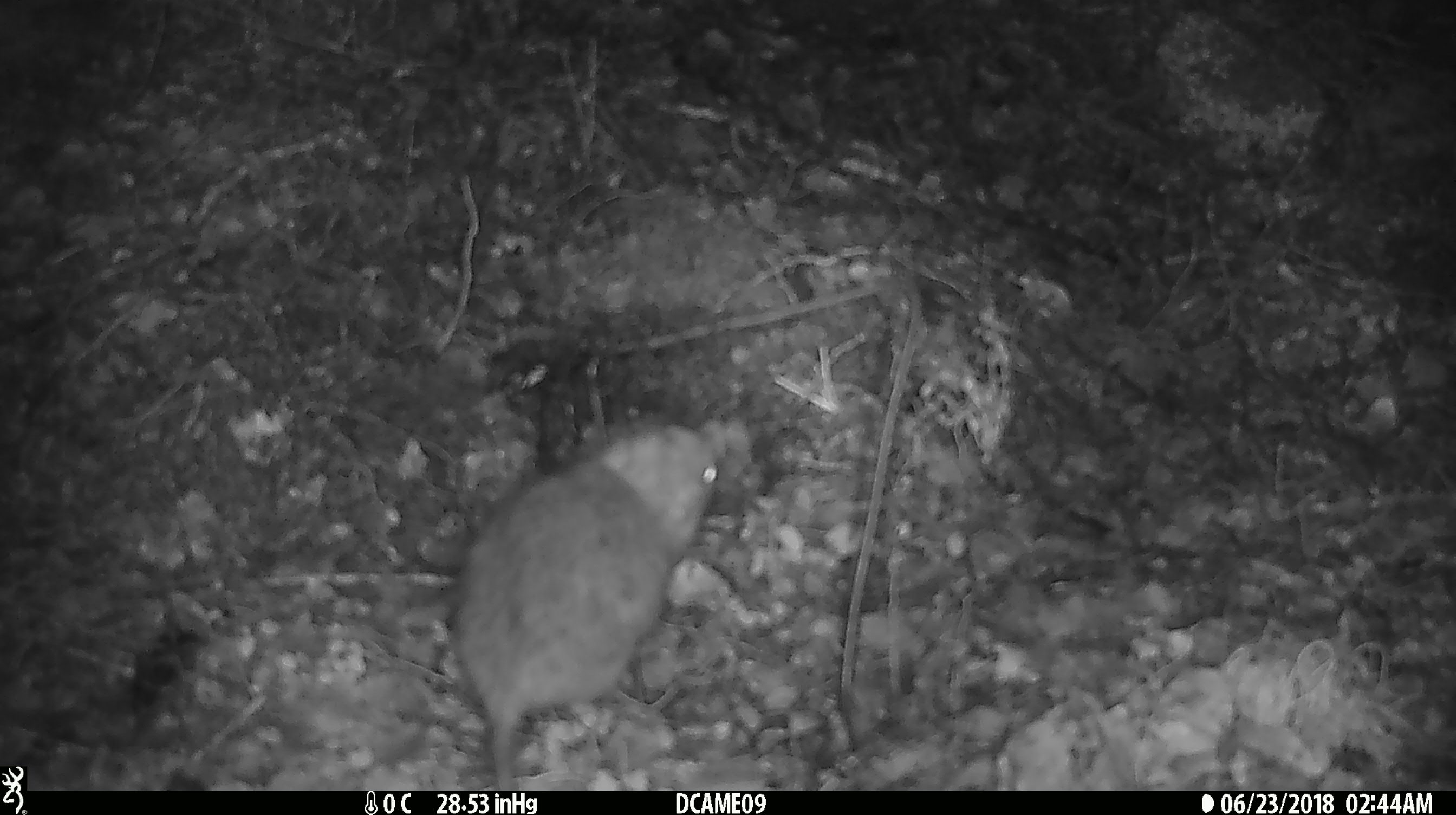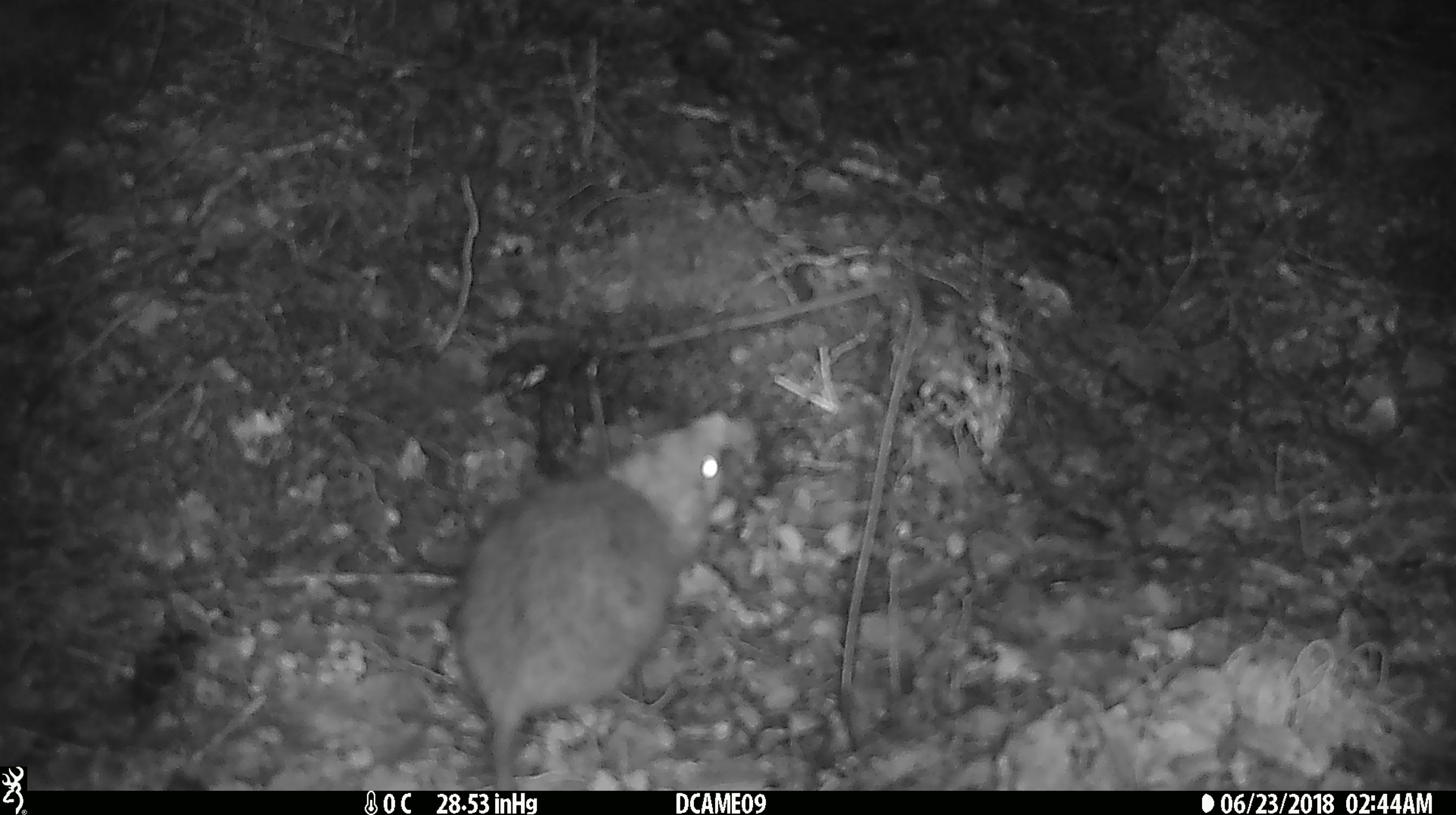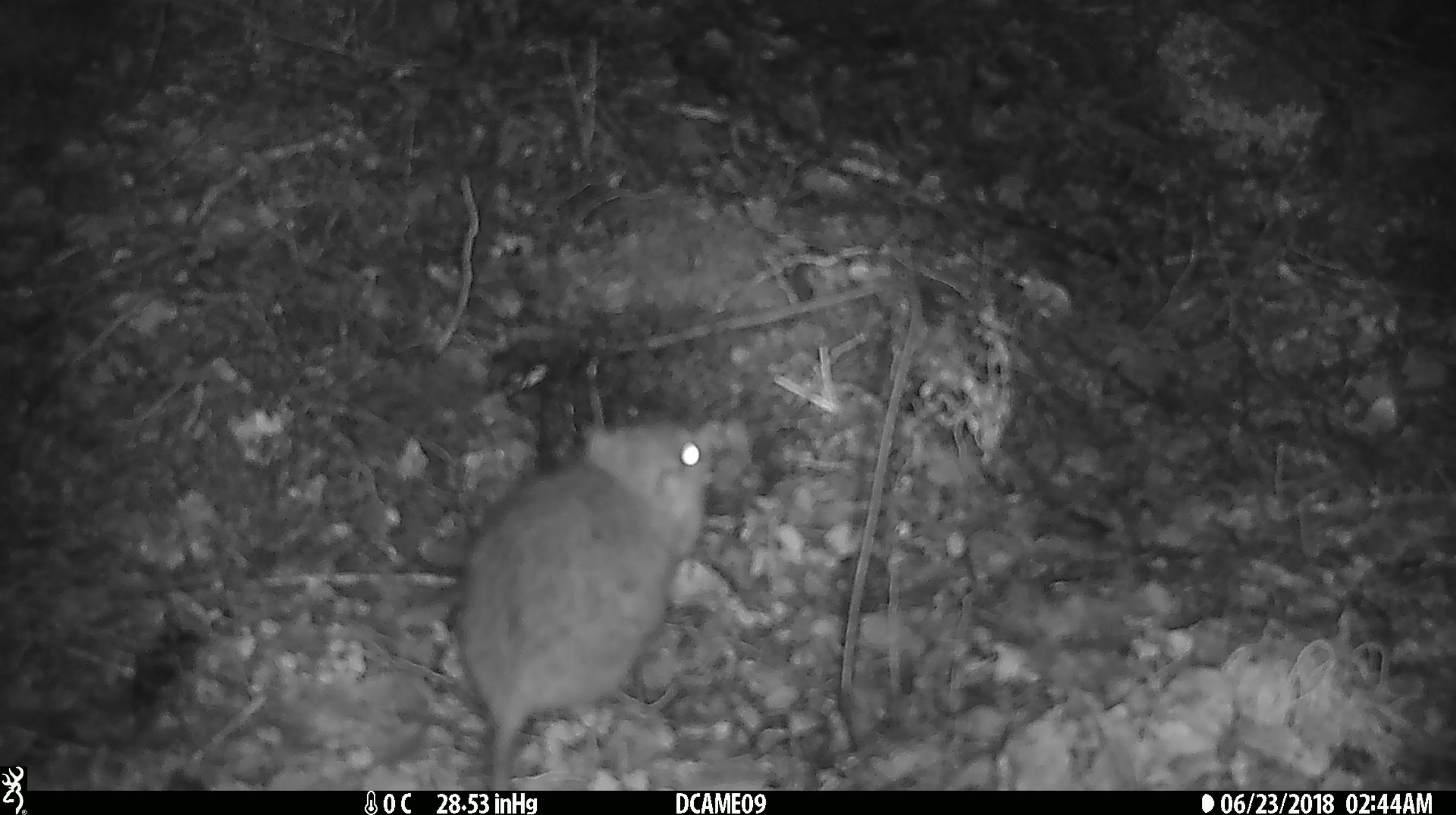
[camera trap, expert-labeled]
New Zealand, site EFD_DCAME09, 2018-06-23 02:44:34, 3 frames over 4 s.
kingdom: Animalia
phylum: Chordata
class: Mammalia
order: Rodentia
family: Muridae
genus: Rattus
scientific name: Rattus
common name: rat